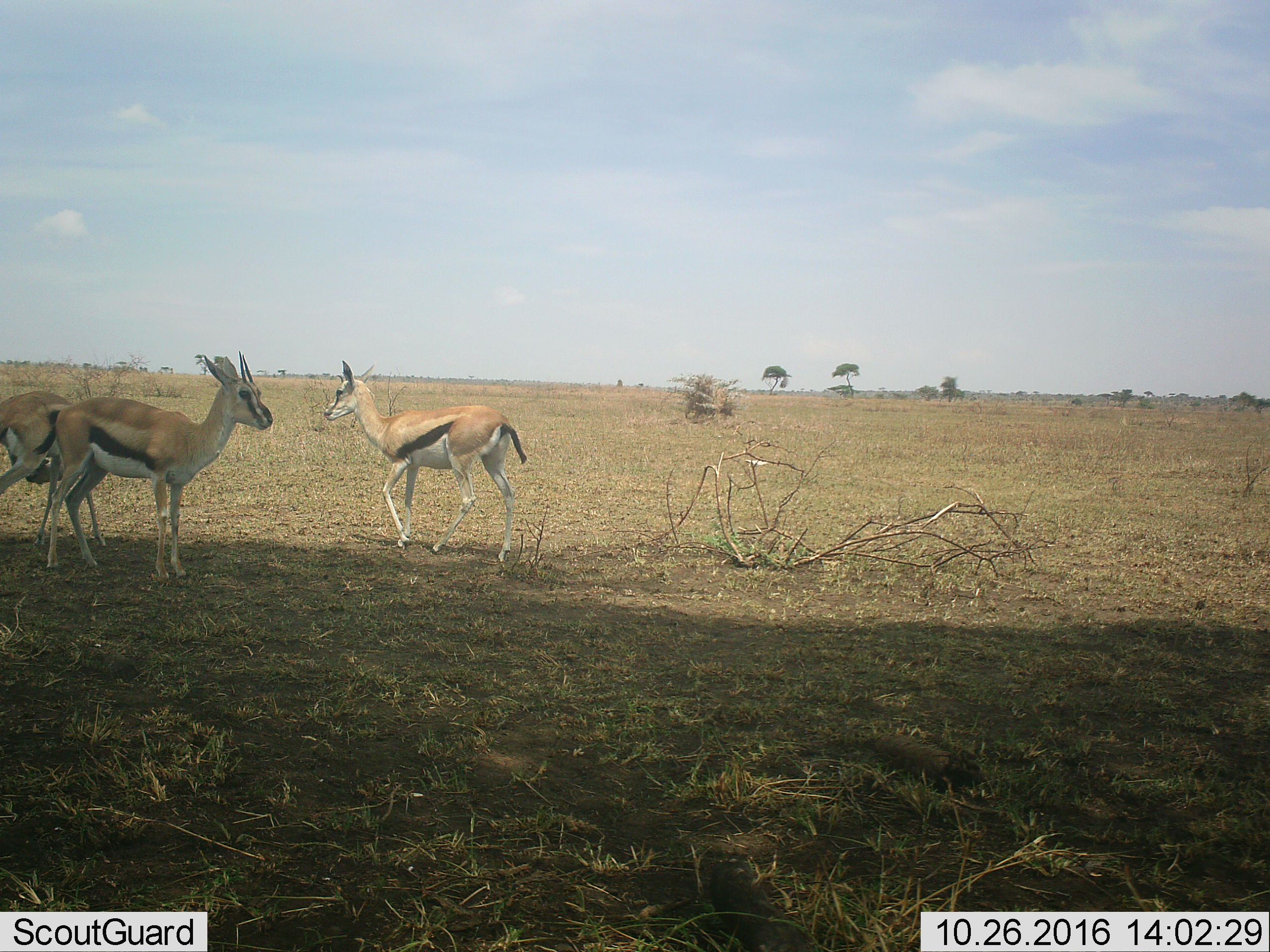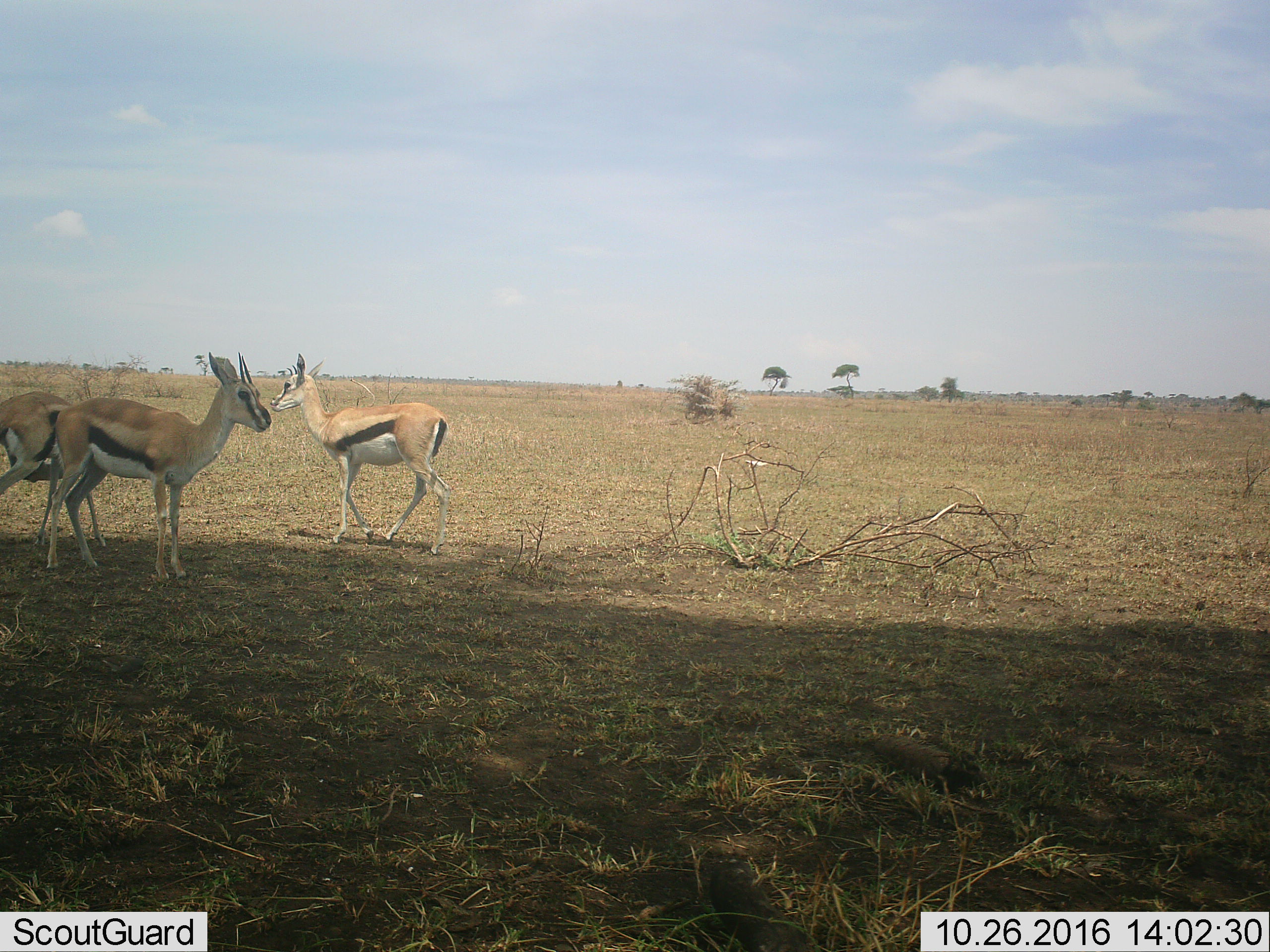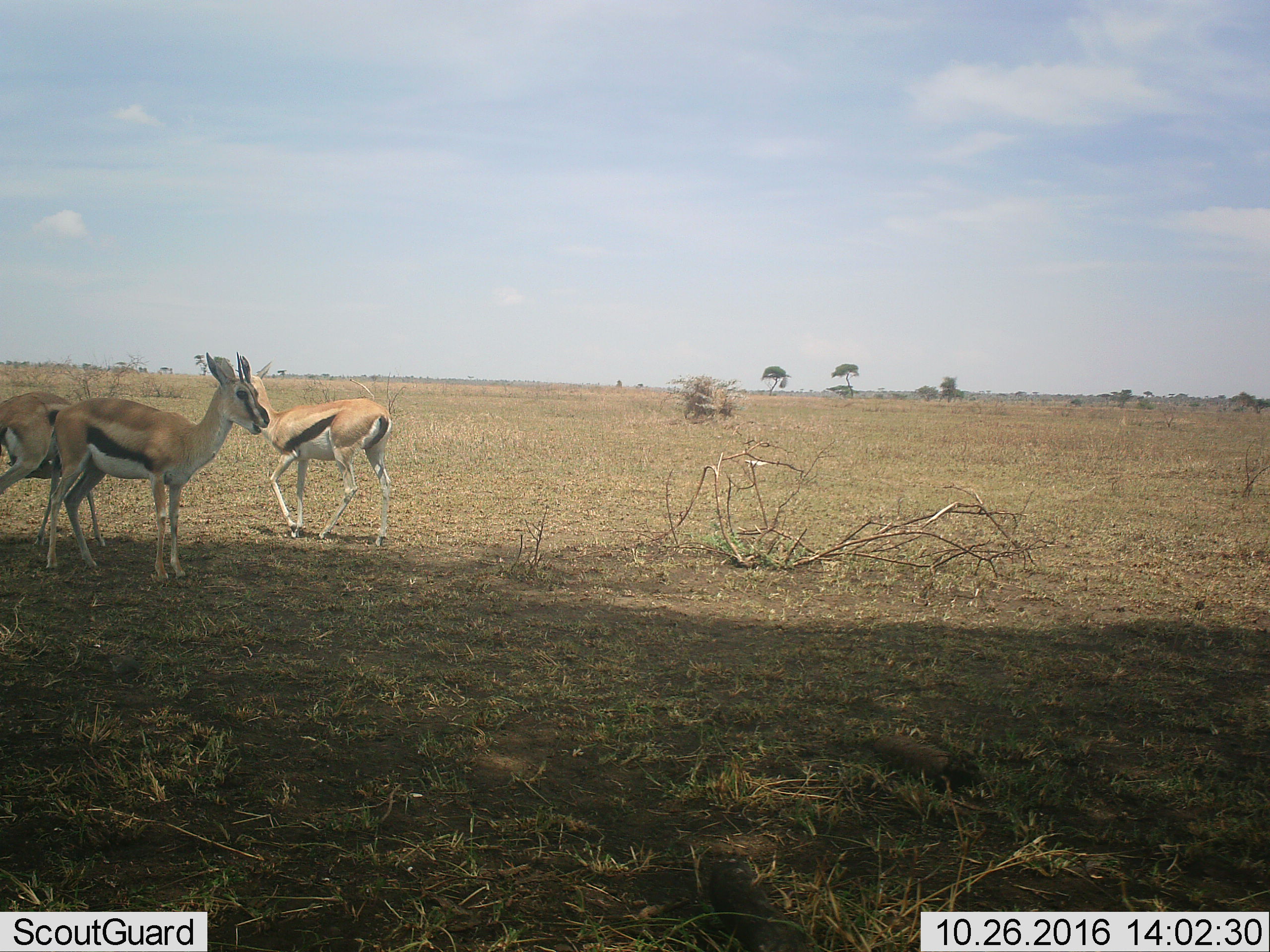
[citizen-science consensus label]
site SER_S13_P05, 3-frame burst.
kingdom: Animalia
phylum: Chordata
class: Mammalia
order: Artiodactyla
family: Bovidae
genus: Eudorcas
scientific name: Eudorcas thomsonii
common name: thomson's gazelle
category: gazellethomsons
Gazellethomsons (thomson's gazelle) (Eudorcas thomsonii), count 3. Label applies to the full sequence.